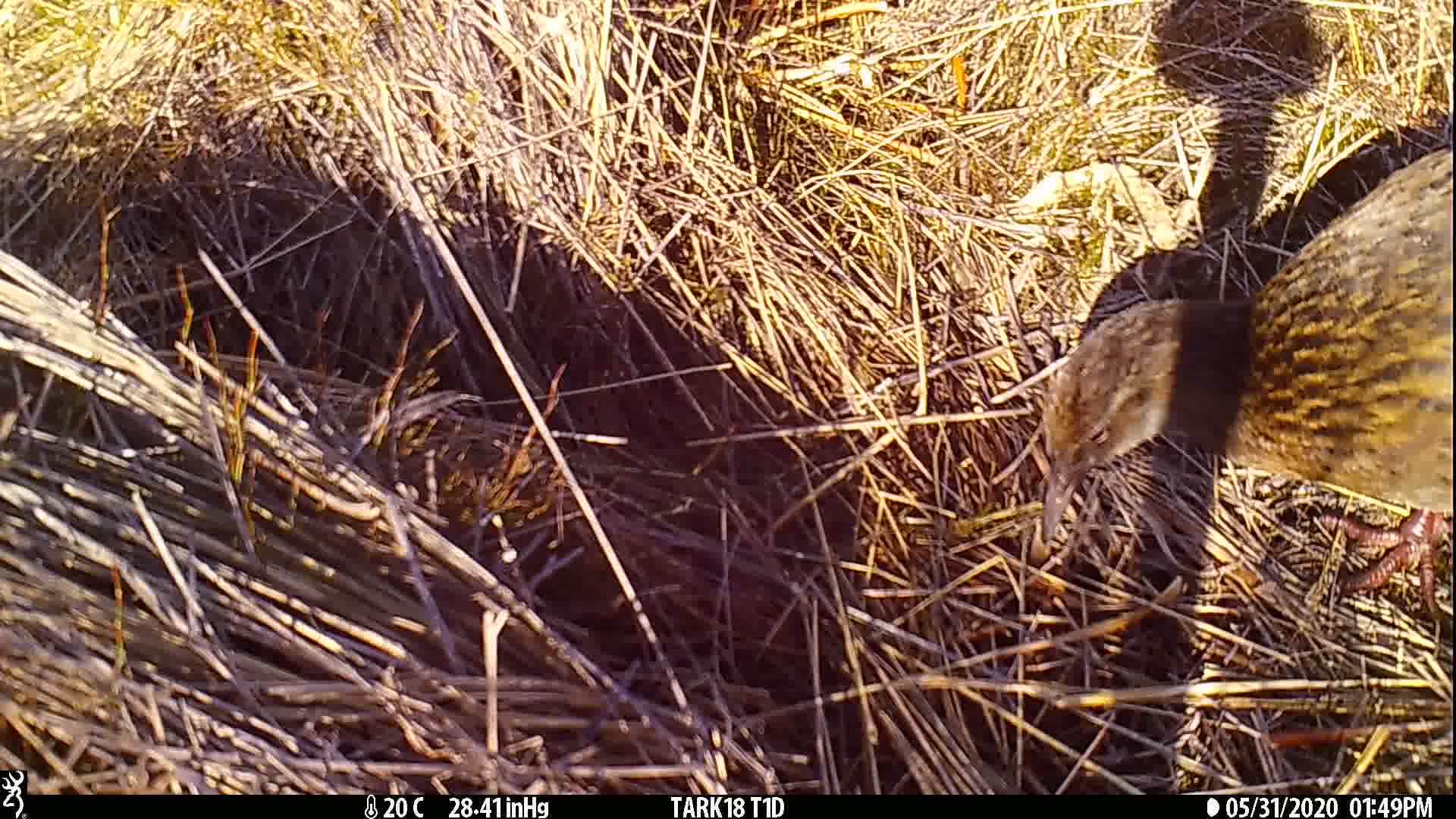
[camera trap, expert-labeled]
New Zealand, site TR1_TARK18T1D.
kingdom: Animalia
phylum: Chordata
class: Aves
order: Gruiformes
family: Rallidae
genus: Gallirallus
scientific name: Gallirallus australis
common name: weka